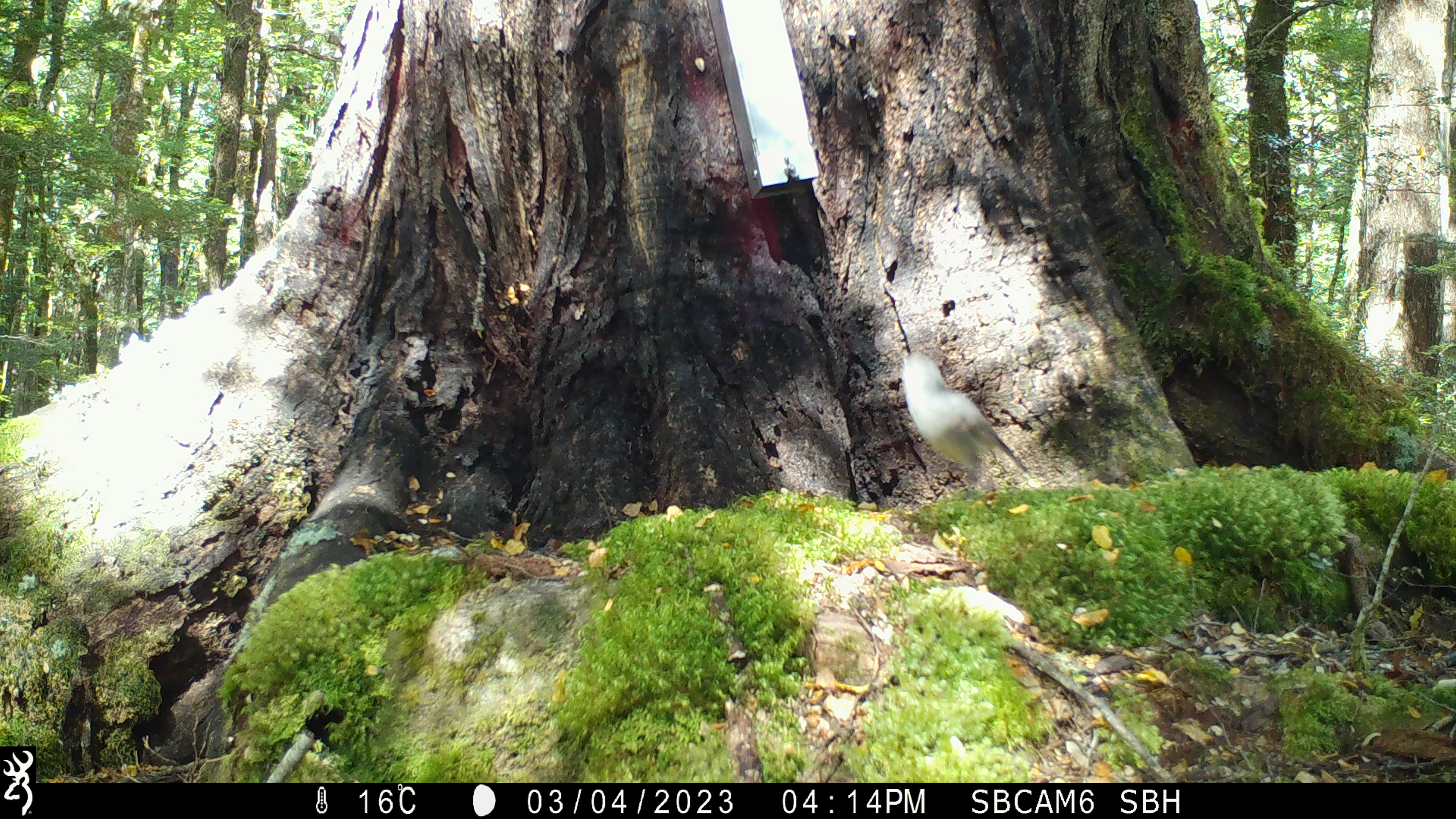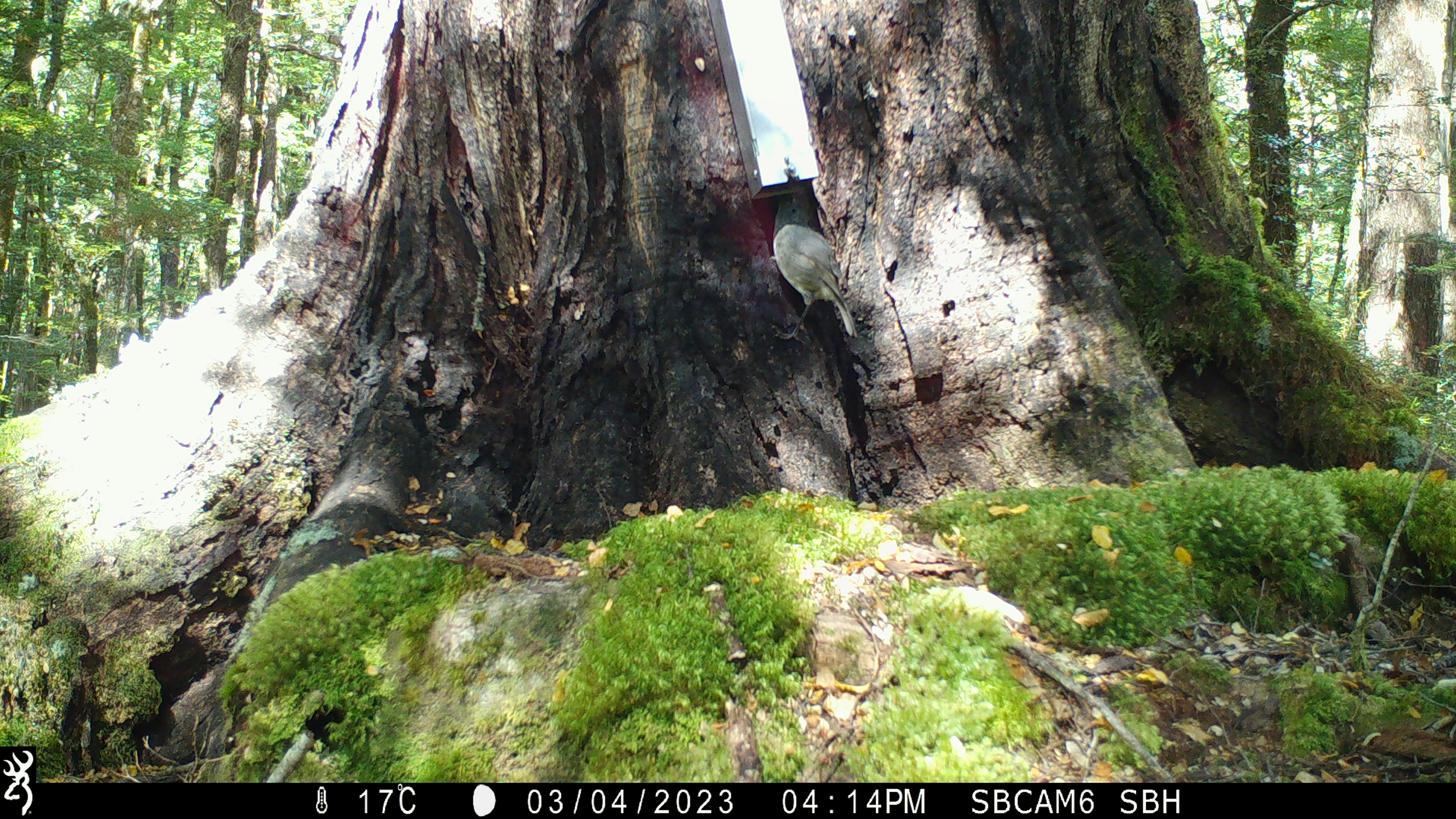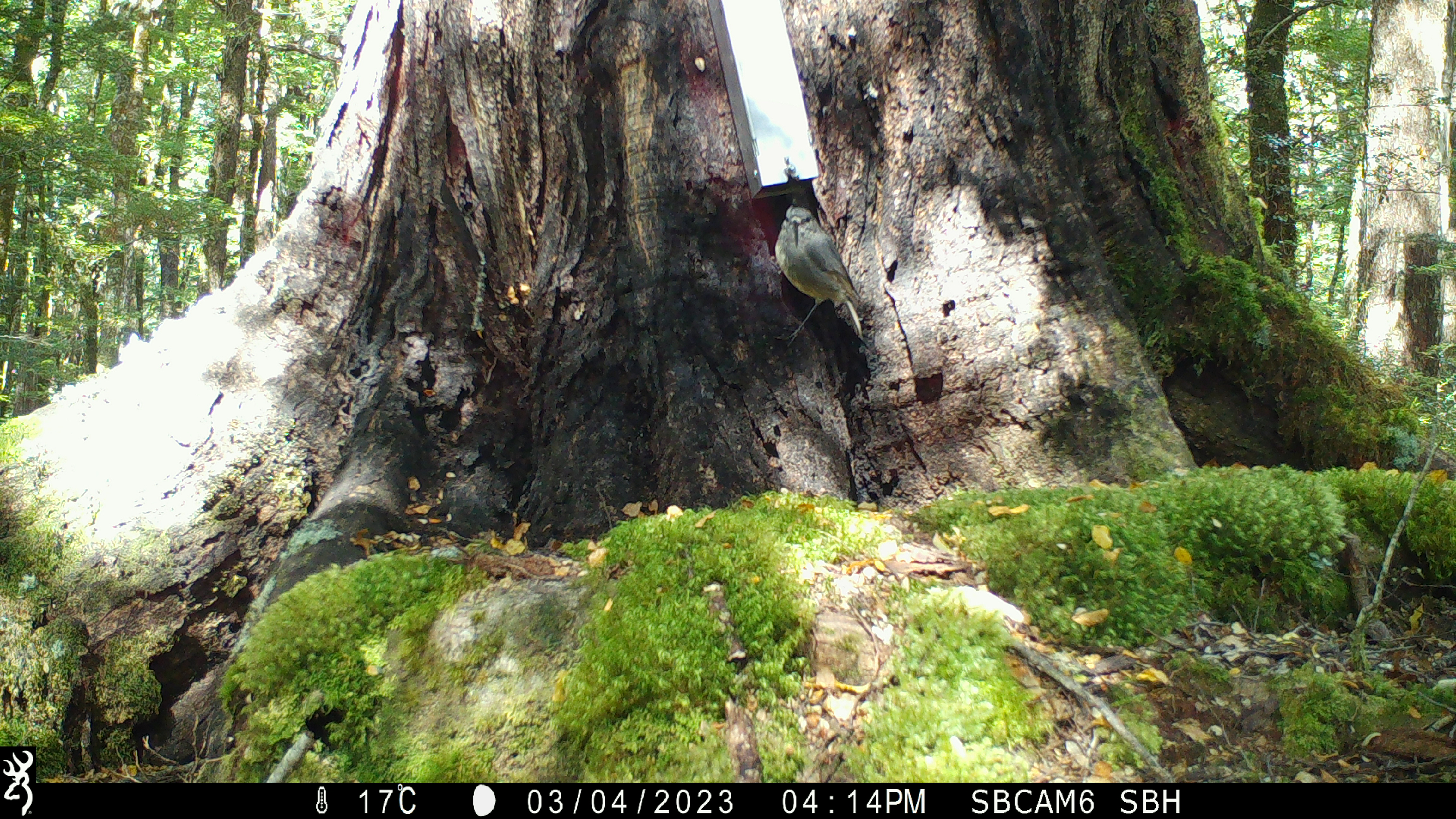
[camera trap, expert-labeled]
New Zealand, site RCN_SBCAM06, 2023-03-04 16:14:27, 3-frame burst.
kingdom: Animalia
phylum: Chordata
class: Aves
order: Passeriformes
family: Petroicidae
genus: Petroica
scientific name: Petroica australis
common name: new zealand robin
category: robin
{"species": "robin (new zealand robin) (Petroica australis)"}